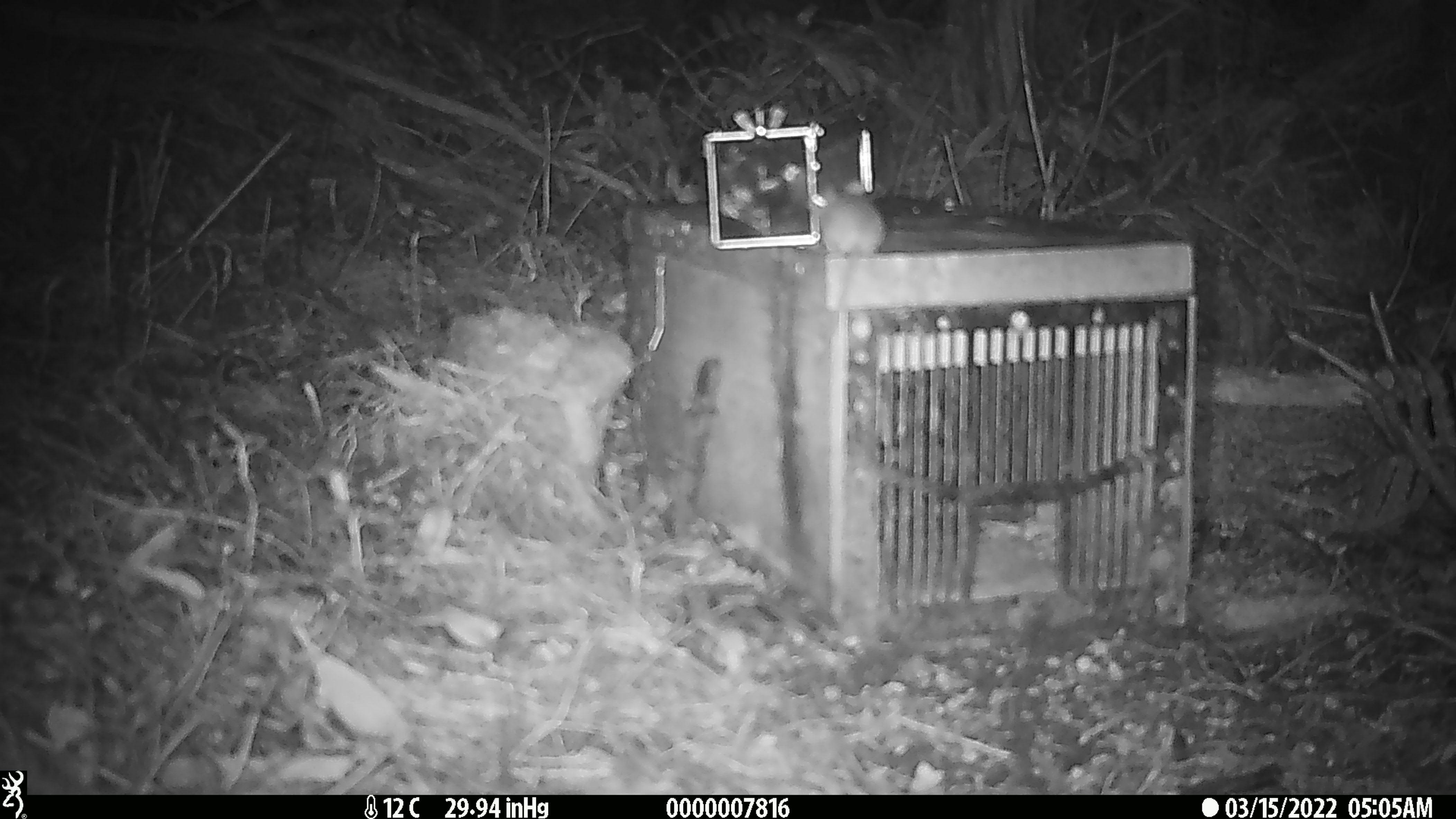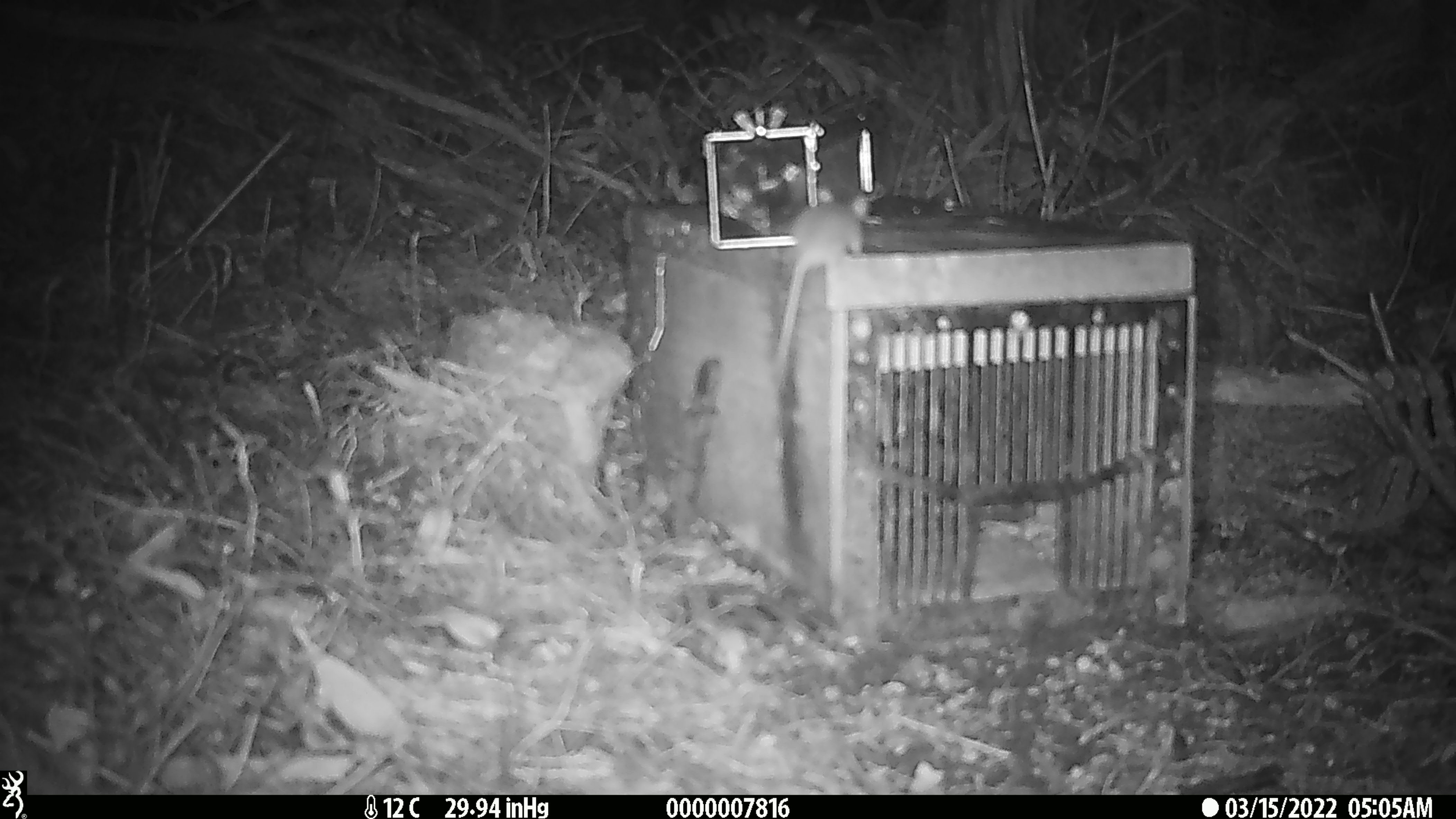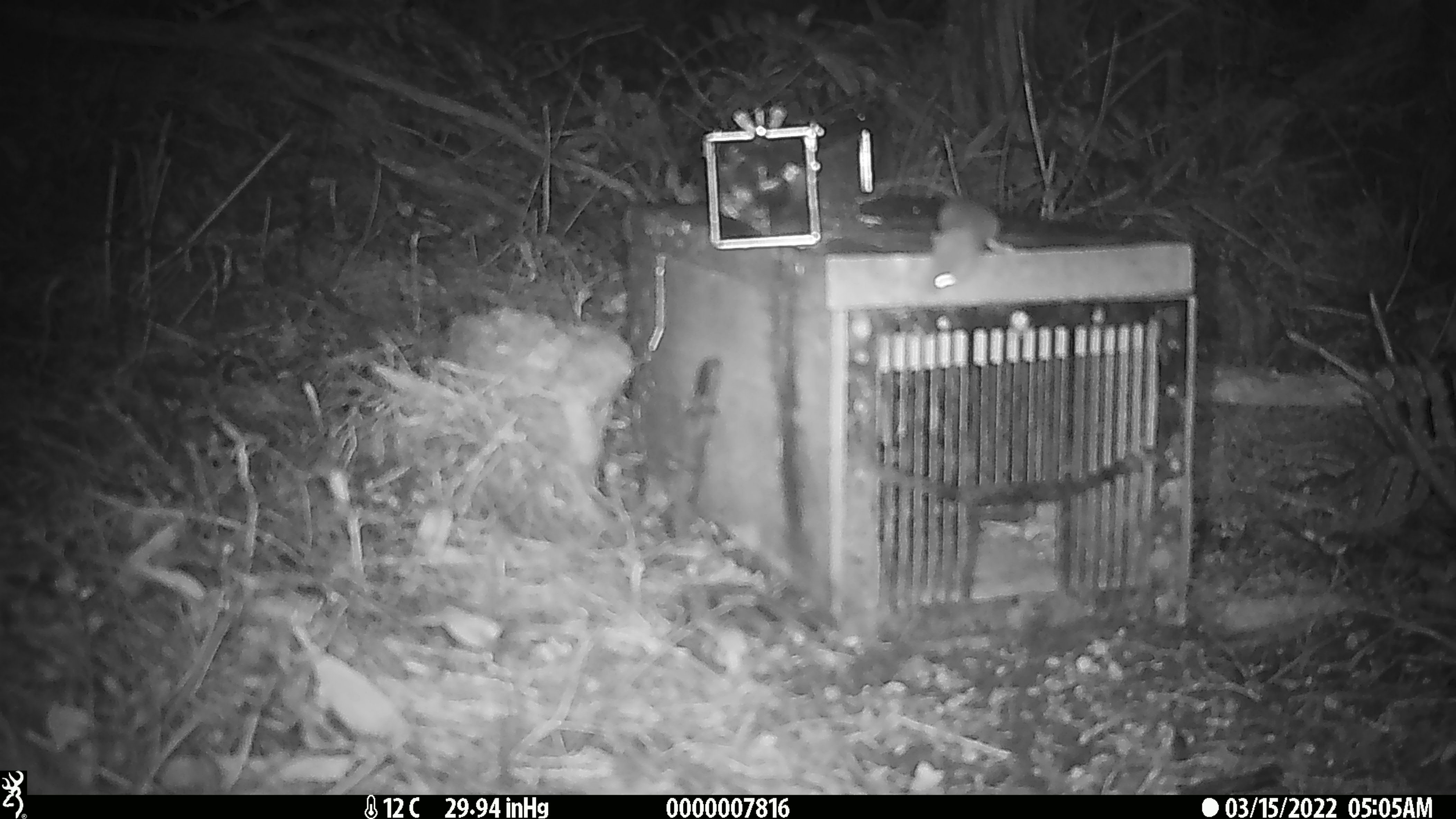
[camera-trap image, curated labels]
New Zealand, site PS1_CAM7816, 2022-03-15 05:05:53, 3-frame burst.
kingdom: Animalia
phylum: Chordata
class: Mammalia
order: Rodentia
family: Muridae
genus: Mus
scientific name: Mus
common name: mouse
Mouse (Mus).